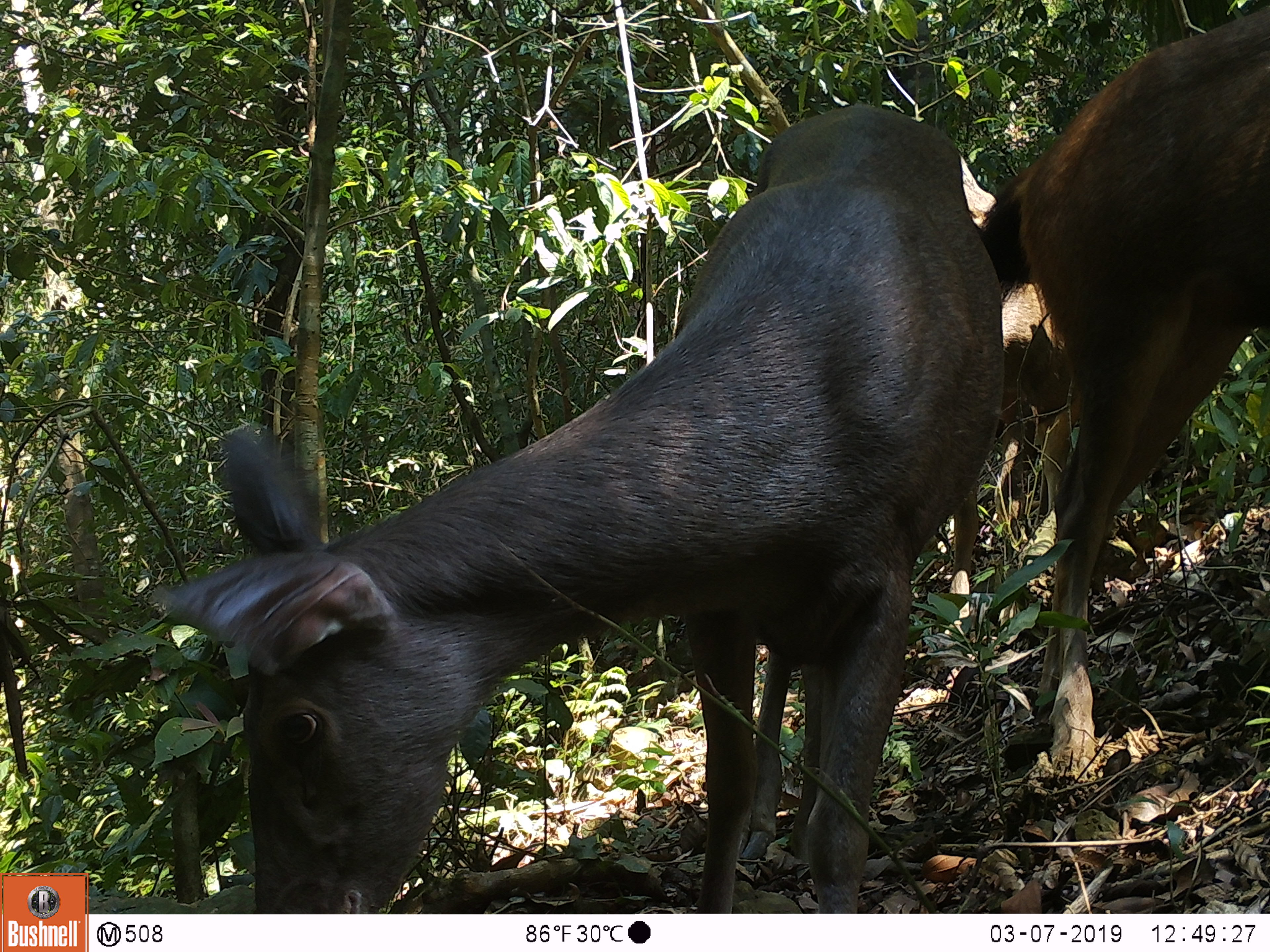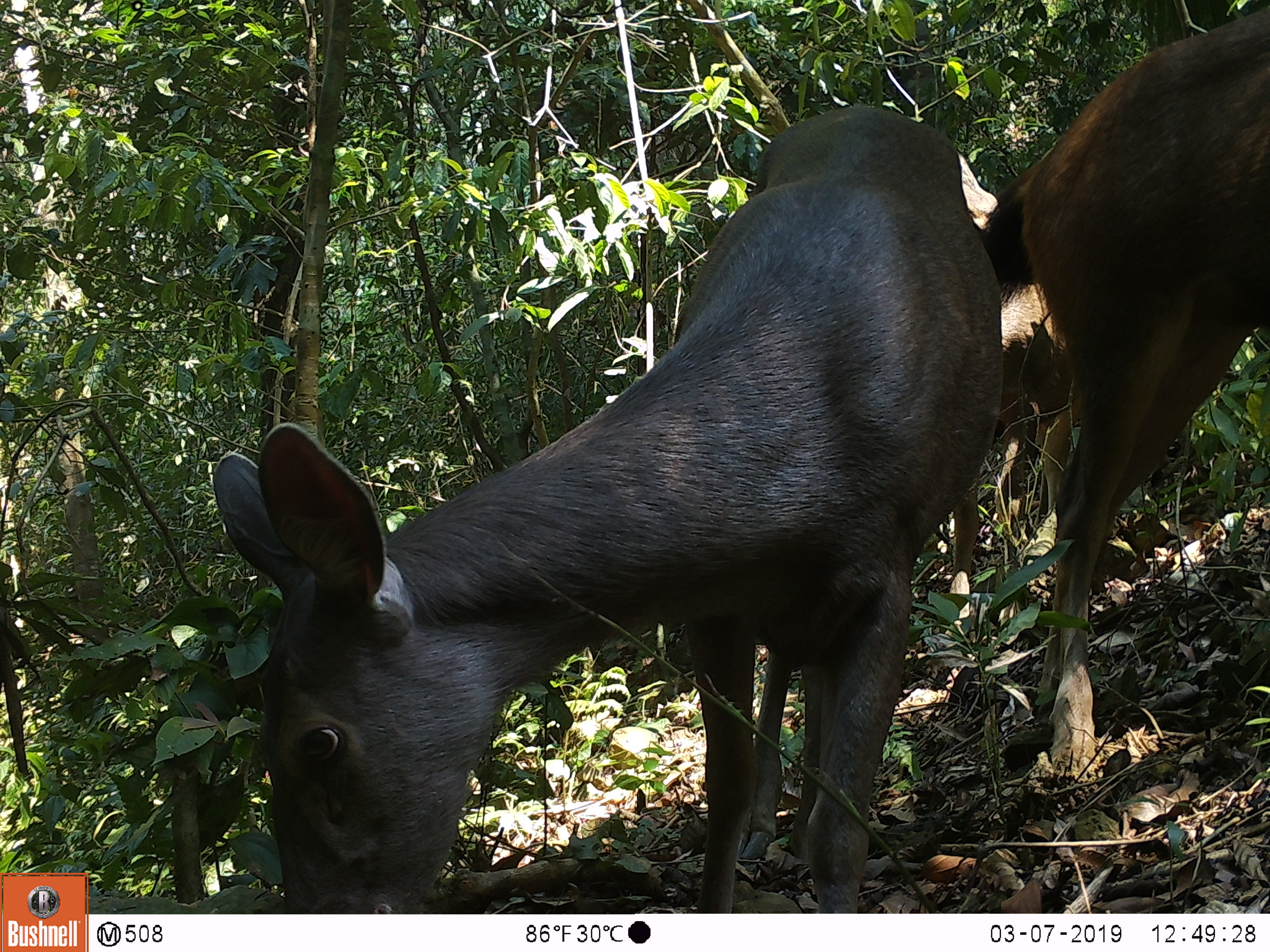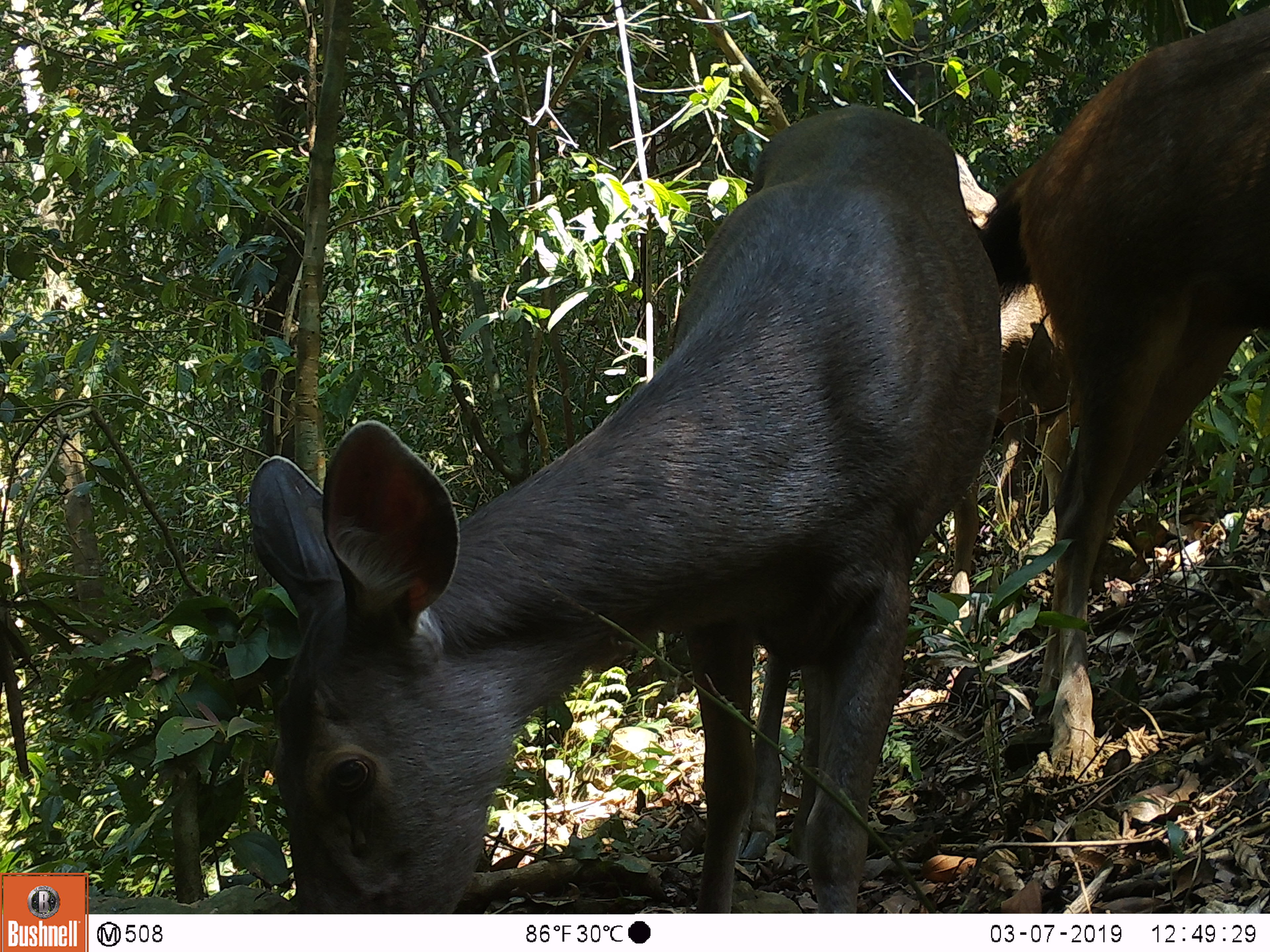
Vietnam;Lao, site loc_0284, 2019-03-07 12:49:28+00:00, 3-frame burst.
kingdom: Animalia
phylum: Chordata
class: Mammalia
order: Artiodactyla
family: Cervidae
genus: Rusa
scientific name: Rusa unicolor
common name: sambar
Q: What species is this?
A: Sambar (Rusa unicolor).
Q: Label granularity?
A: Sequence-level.